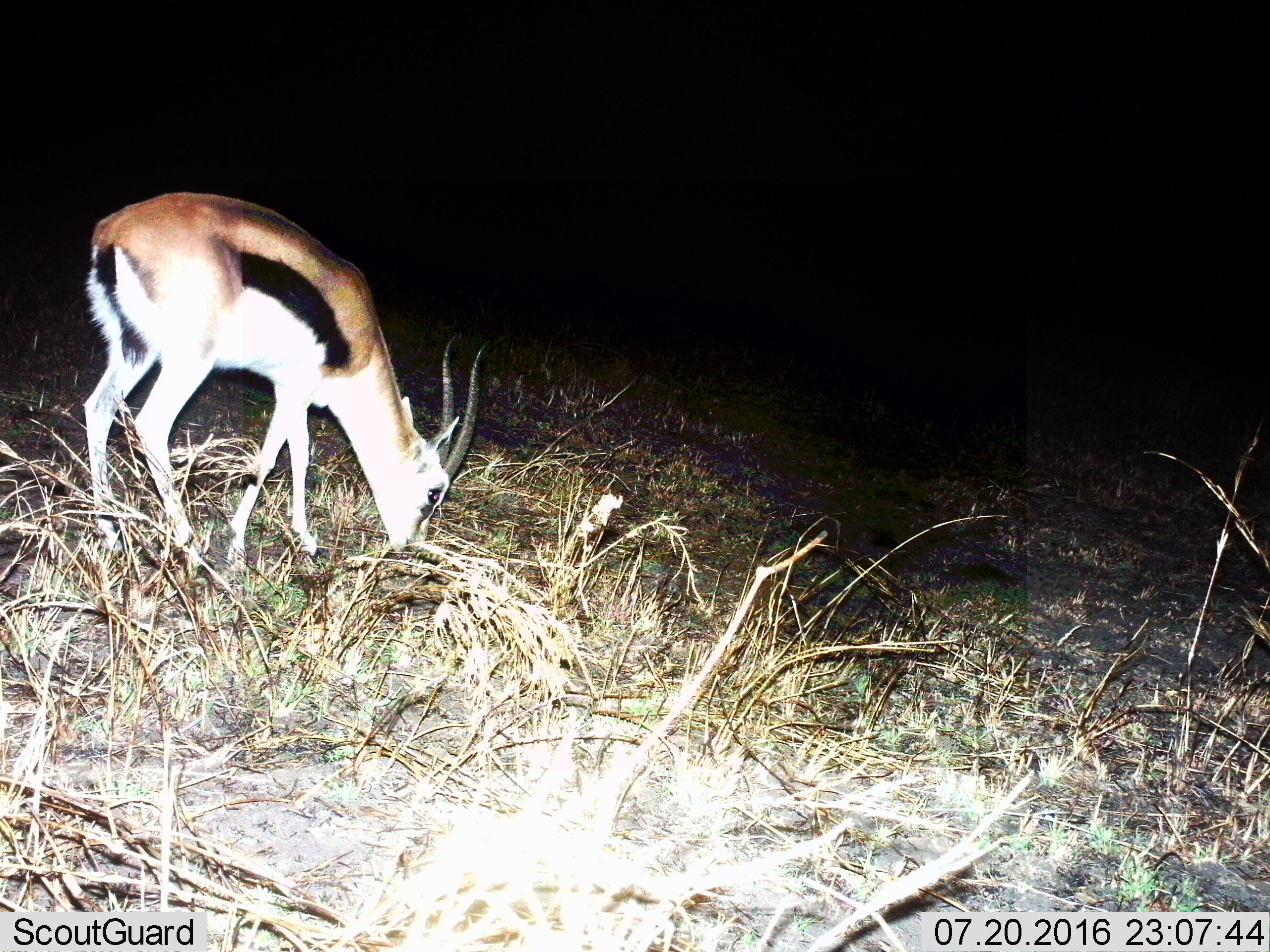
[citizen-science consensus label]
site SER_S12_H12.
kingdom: Animalia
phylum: Chordata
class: Mammalia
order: Artiodactyla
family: Bovidae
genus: Eudorcas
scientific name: Eudorcas thomsonii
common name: thomson's gazelle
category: gazellethomsons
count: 1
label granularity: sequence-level